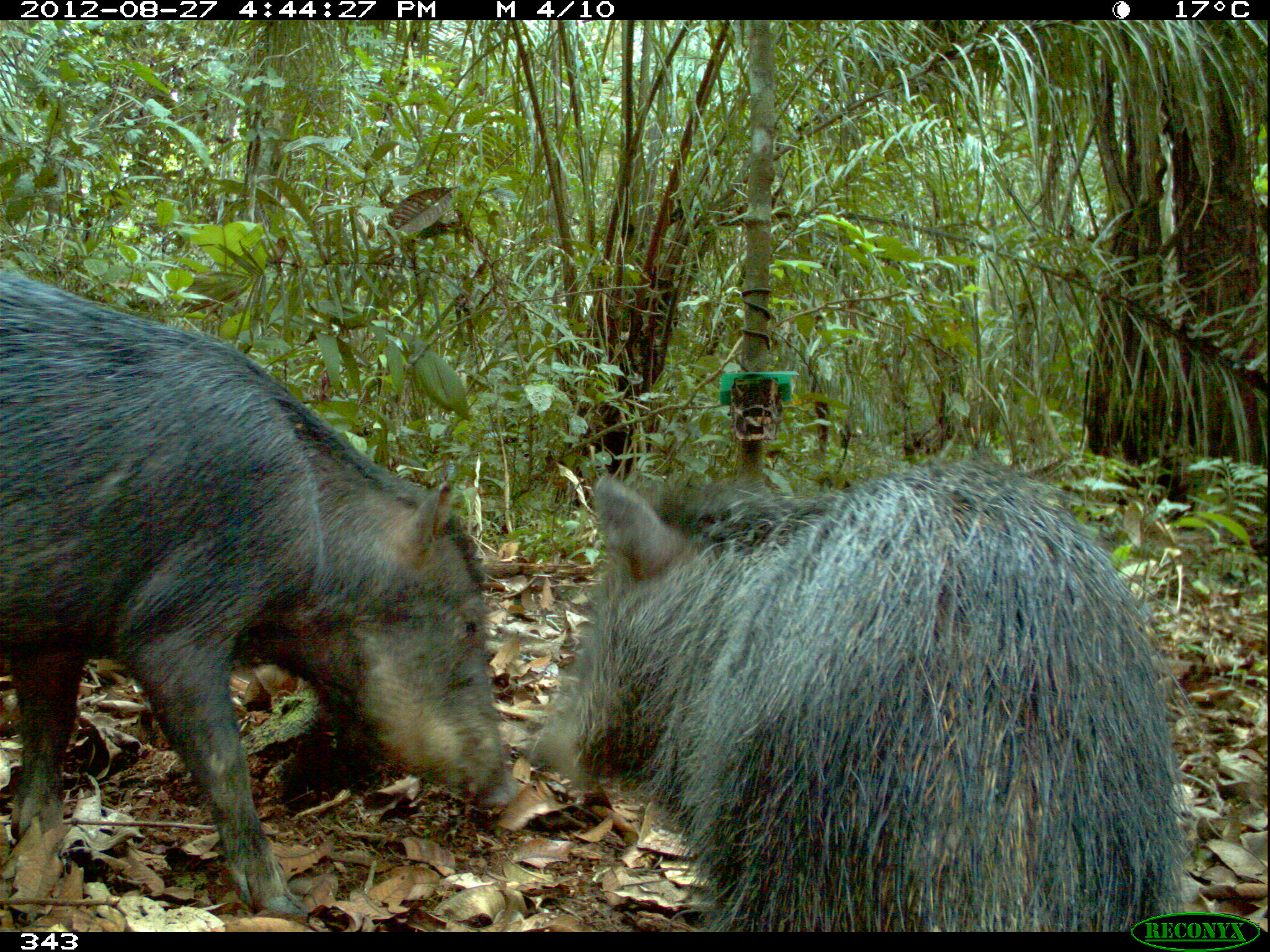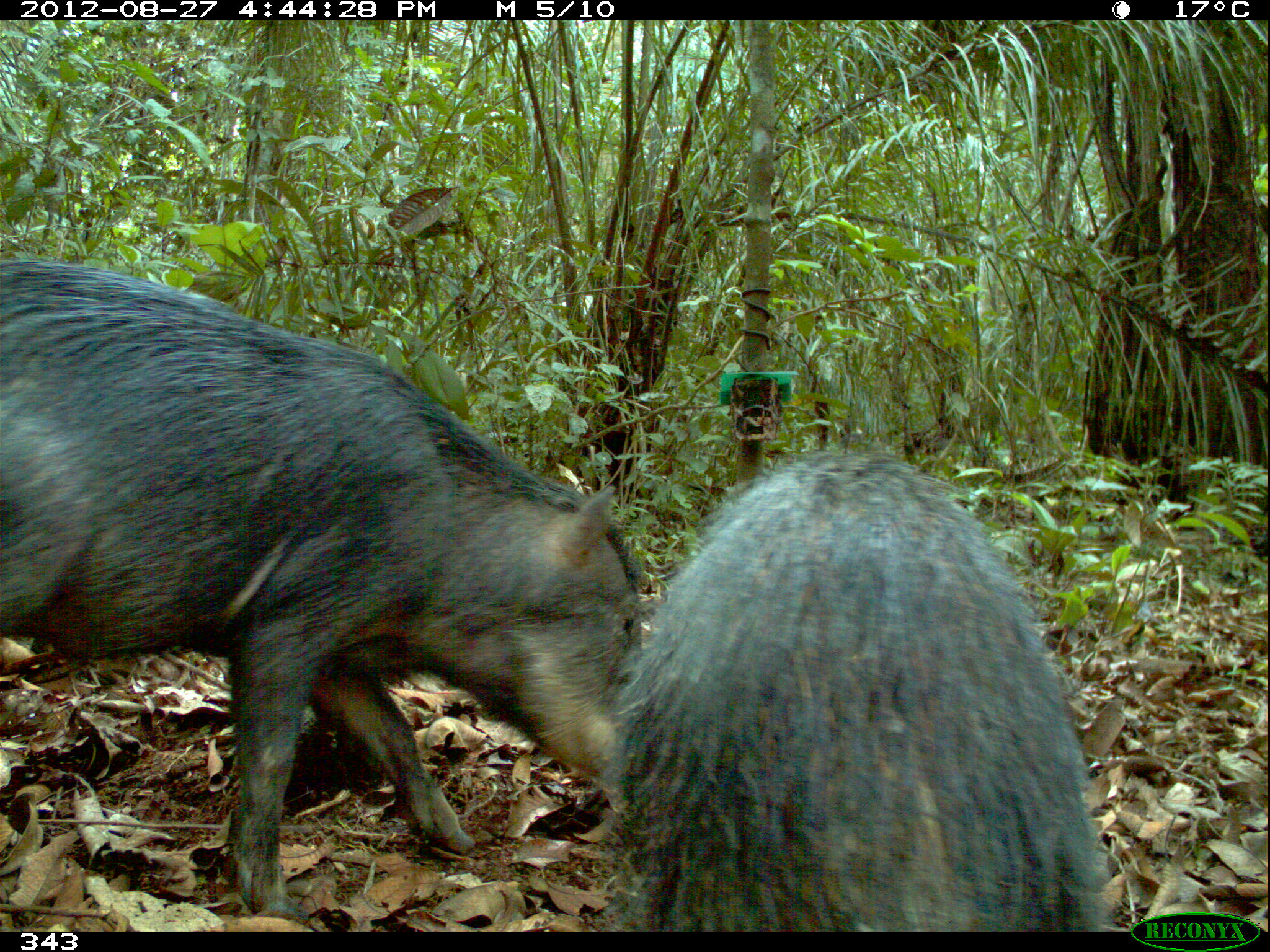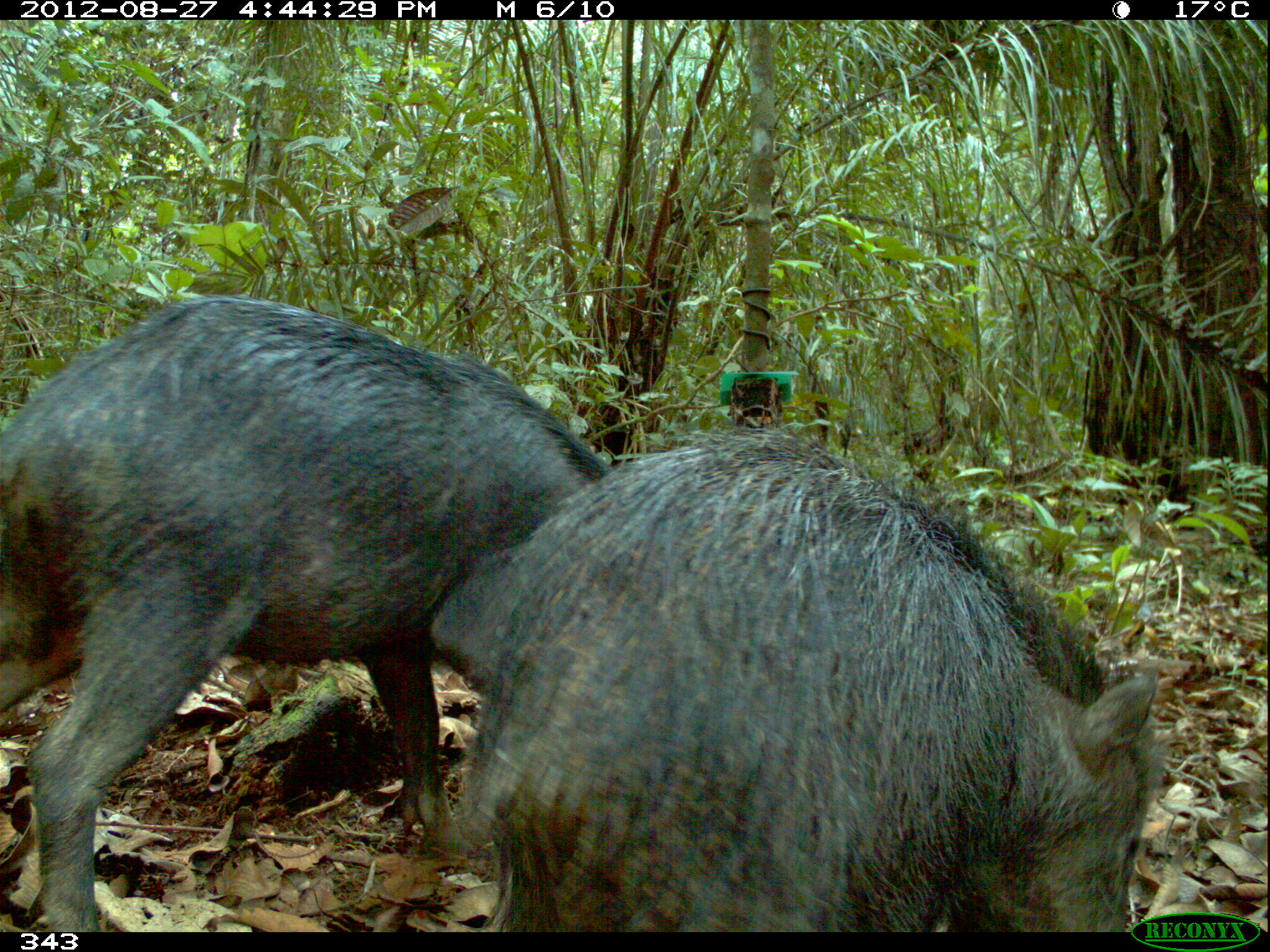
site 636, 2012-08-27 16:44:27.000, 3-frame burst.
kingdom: Animalia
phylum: Chordata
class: Mammalia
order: Artiodactyla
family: Tayassuidae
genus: Tayassu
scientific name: Tayassu pecari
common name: white-lipped peccary